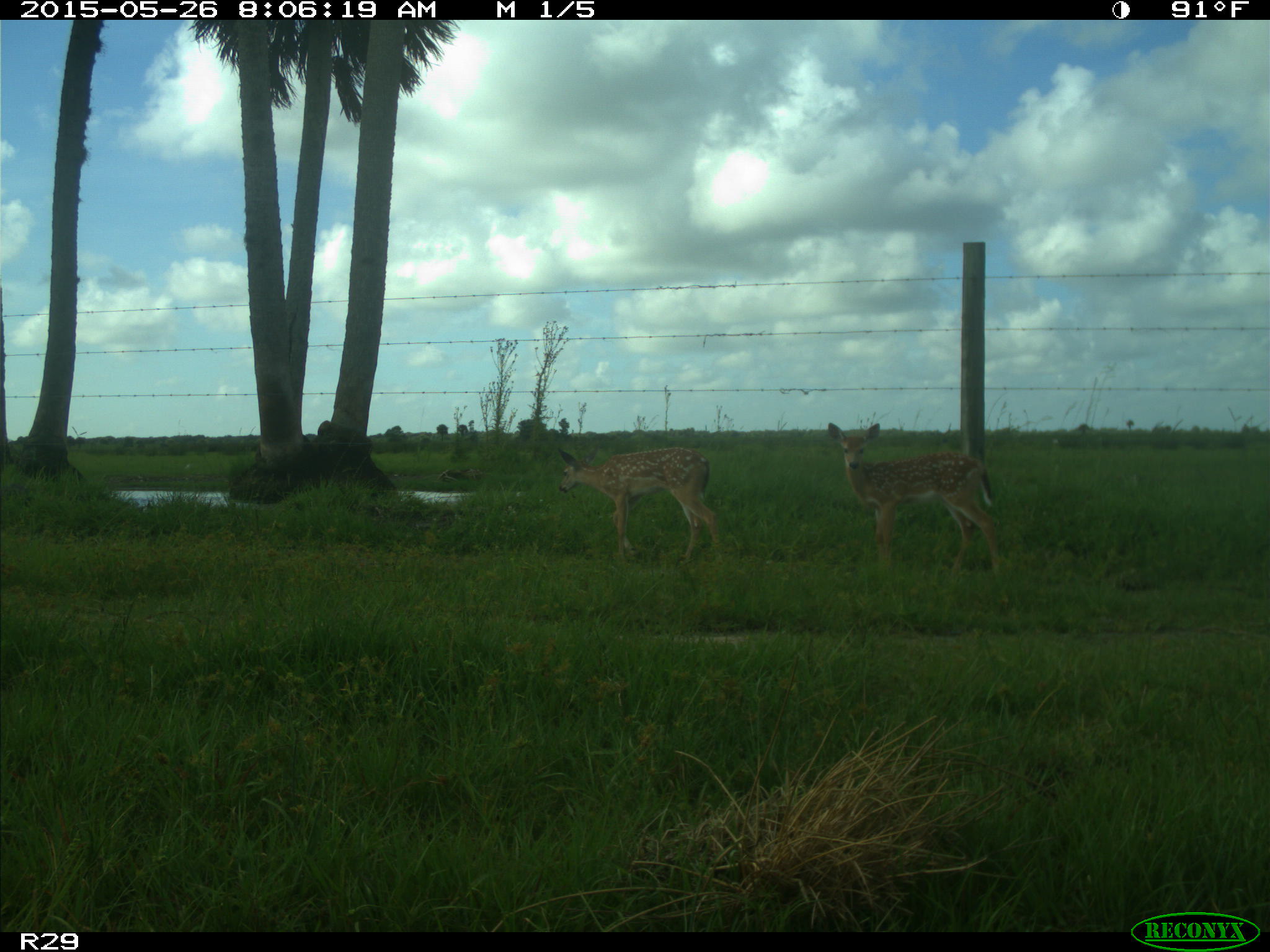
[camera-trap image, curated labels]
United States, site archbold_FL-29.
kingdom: Animalia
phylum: Chordata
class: Mammalia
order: Artiodactyla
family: Cervidae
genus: Odocoileus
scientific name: Odocoileus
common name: deer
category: unidentified deer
Unidentified deer (deer) (Odocoileus).